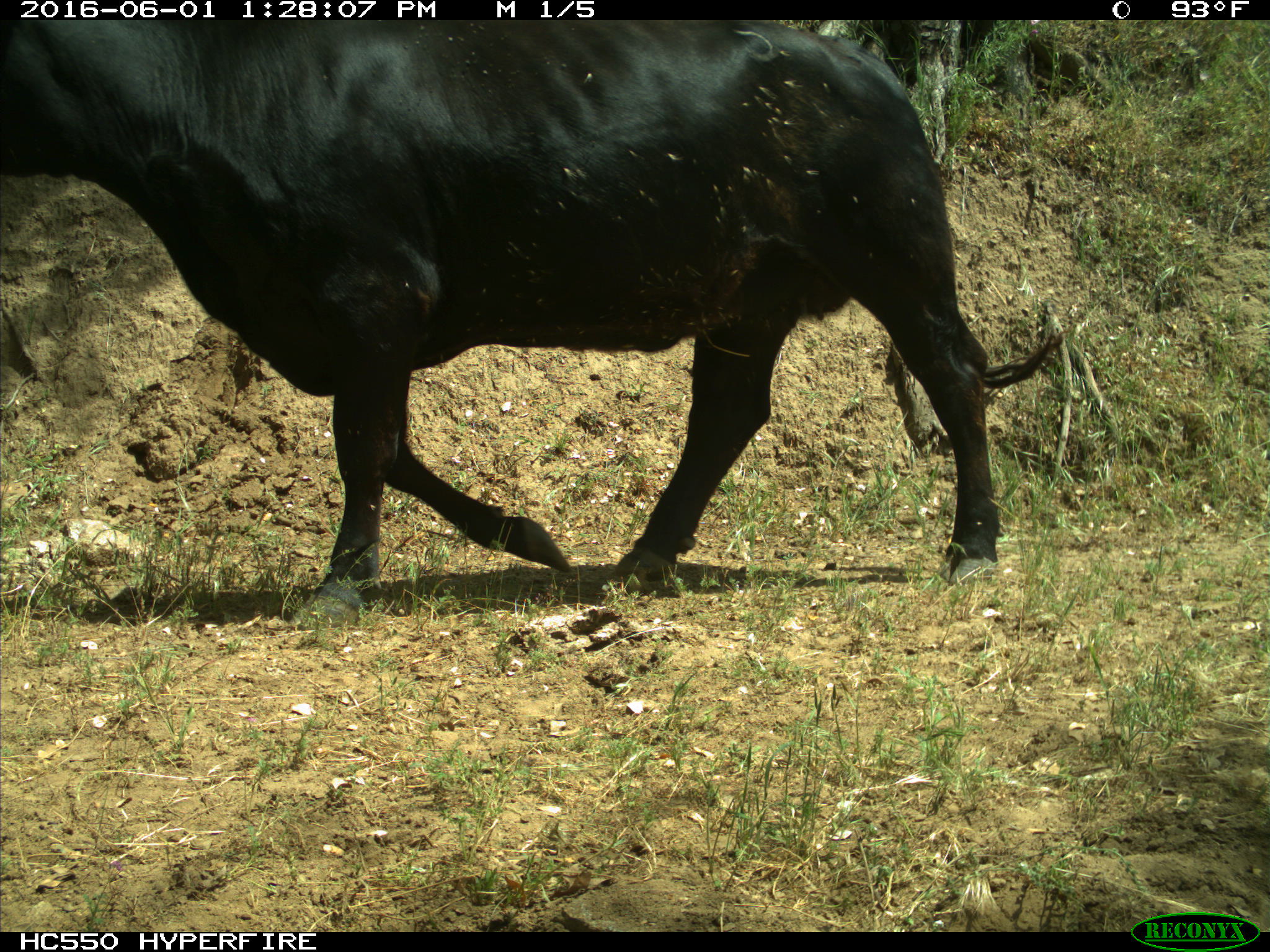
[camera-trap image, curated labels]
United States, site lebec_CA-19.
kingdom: Animalia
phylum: Chordata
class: Mammalia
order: Artiodactyla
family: Bovidae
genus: Bos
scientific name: Bos taurus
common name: domestic cow